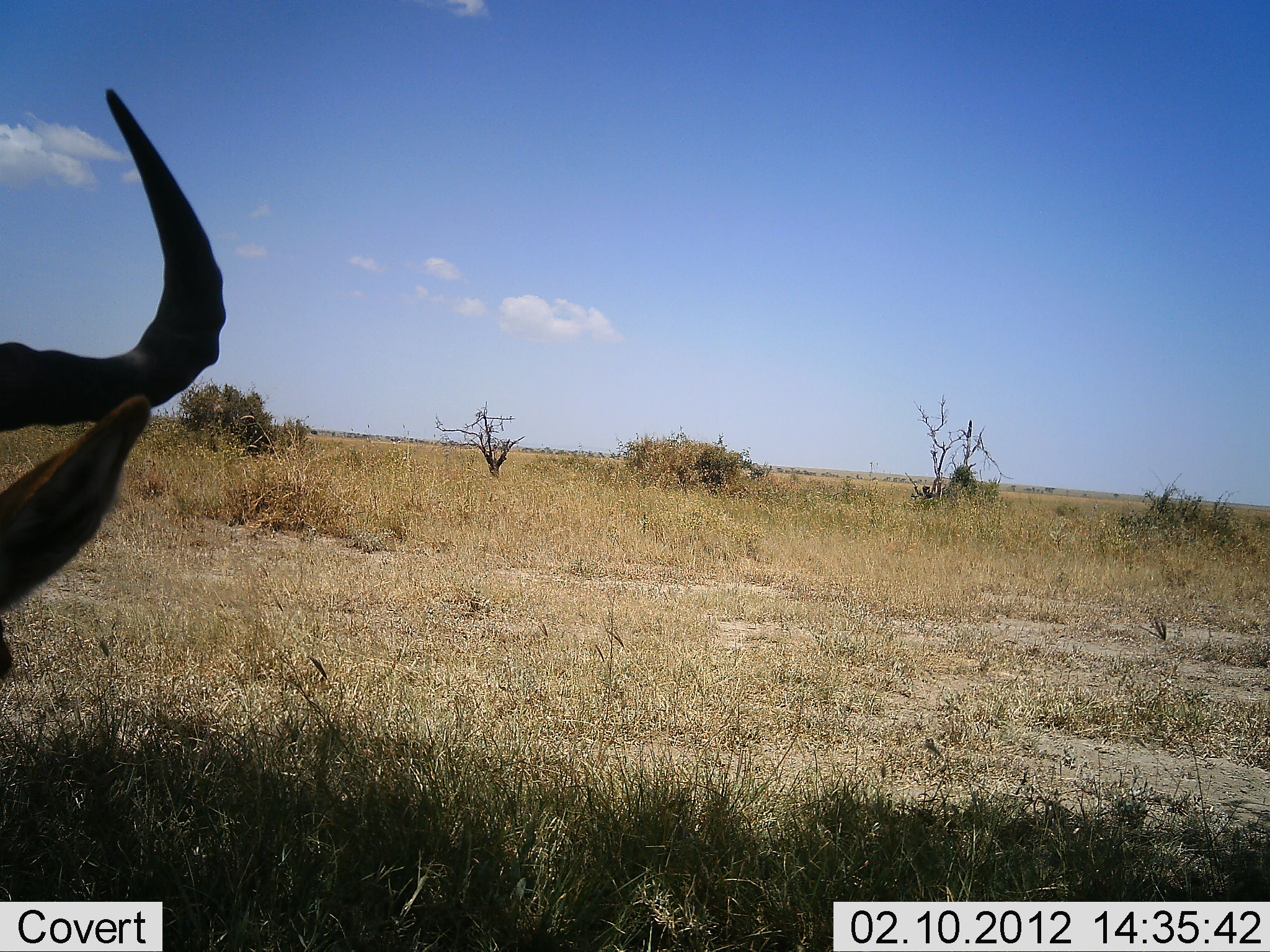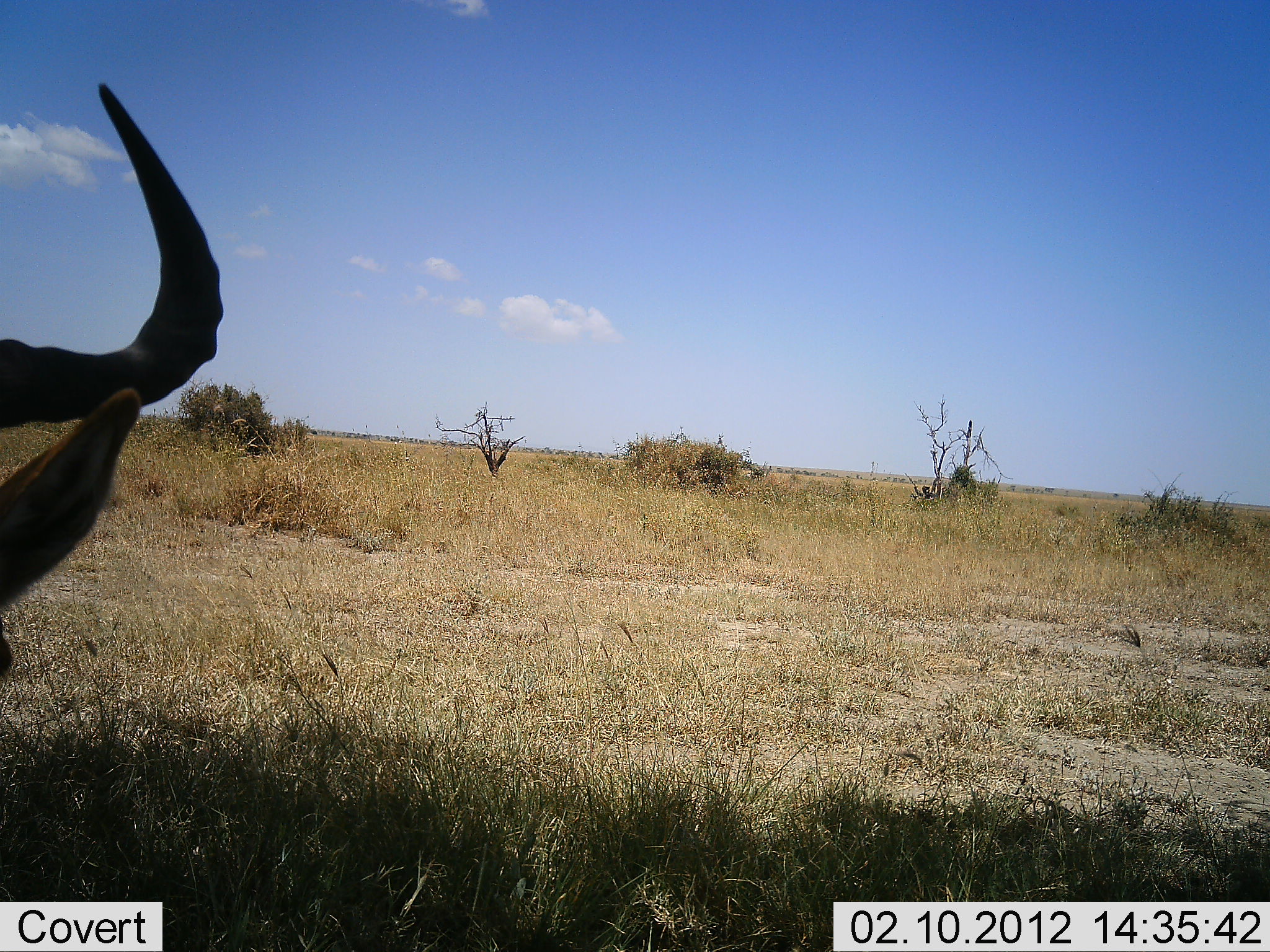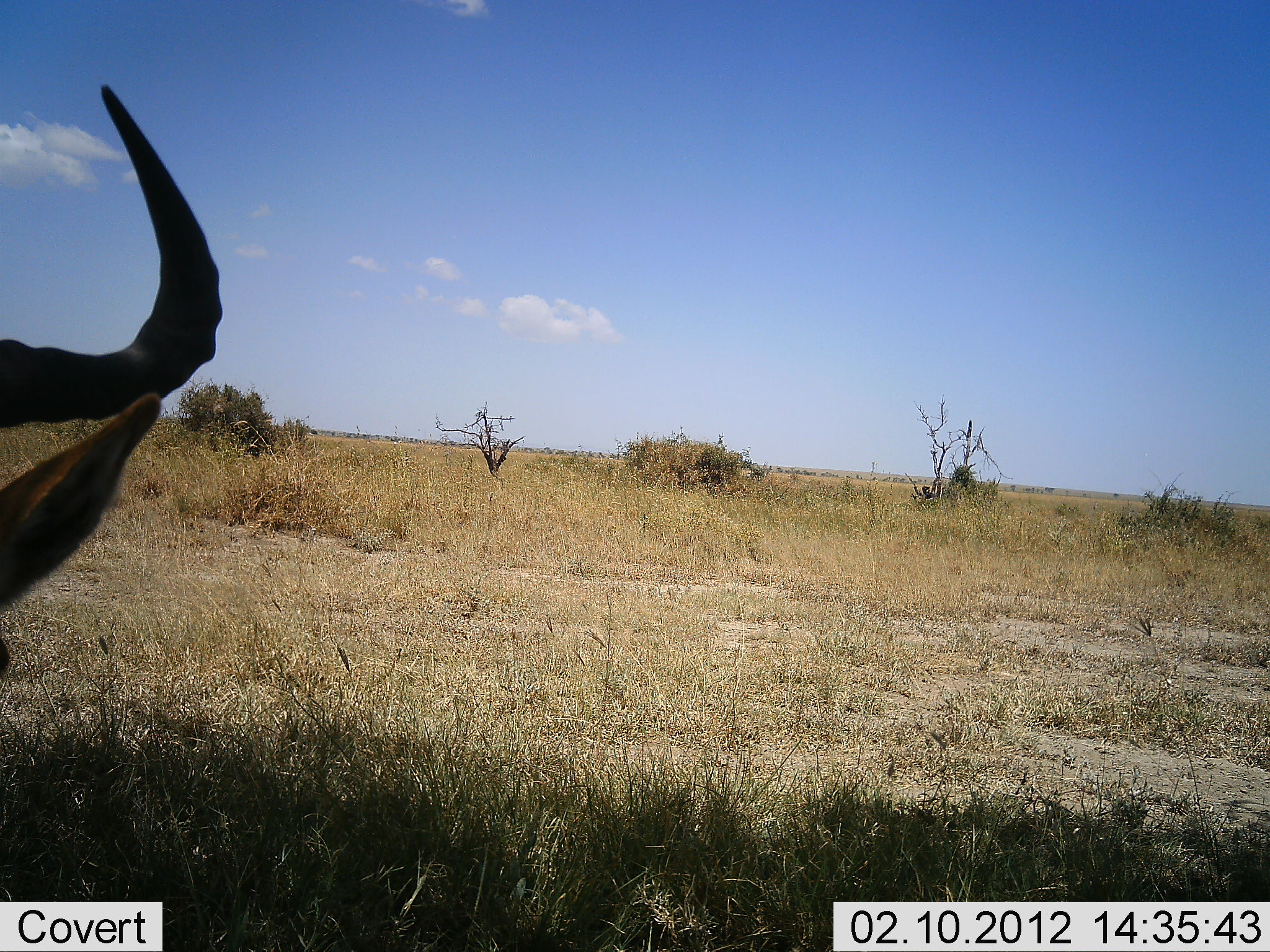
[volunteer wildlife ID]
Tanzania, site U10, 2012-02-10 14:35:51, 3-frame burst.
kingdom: Animalia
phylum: Chordata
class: Mammalia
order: Artiodactyla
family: Bovidae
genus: Alcelaphus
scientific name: Alcelaphus buselaphus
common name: hartebeest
Hartebeest (Alcelaphus buselaphus), count 1. Behavior (volunteer vote fractions): standing 12%, resting 88%, moving 0%, interacting 0%. Young present (vote fraction): 0%. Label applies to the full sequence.